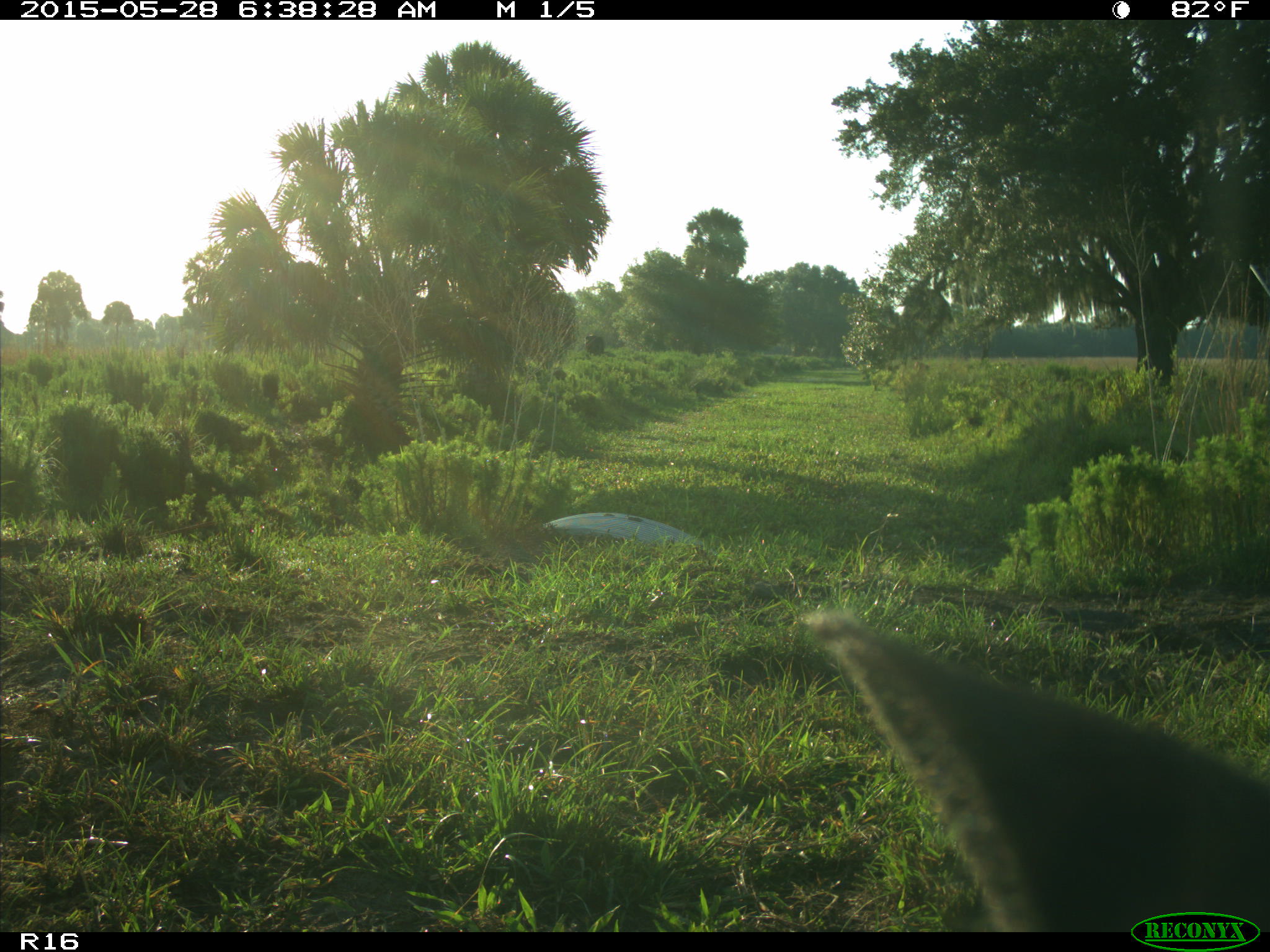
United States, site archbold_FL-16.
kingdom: Animalia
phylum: Chordata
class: Mammalia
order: Artiodactyla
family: Bovidae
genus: Bos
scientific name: Bos taurus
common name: domestic cow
Bos taurus (domestic cow).